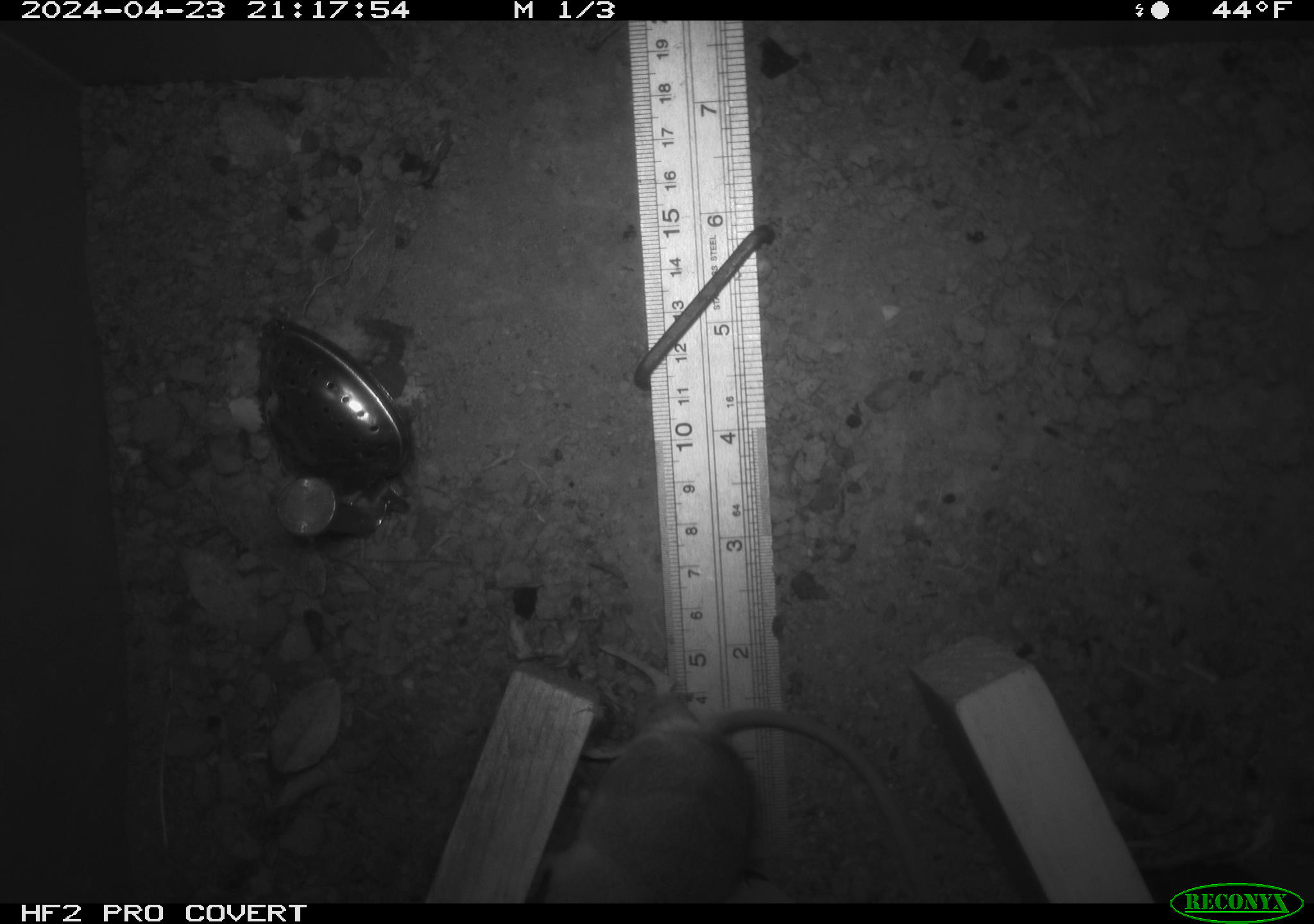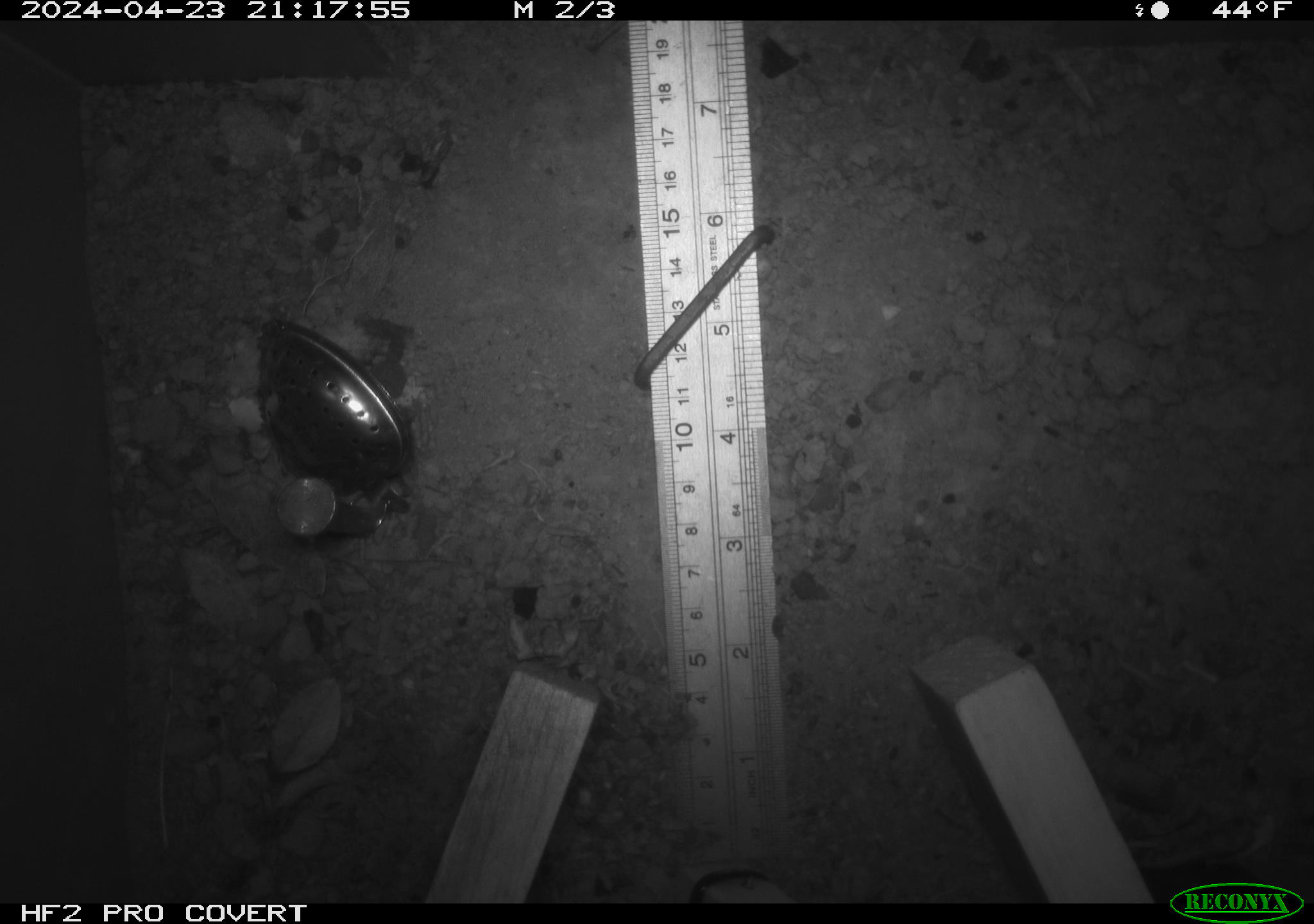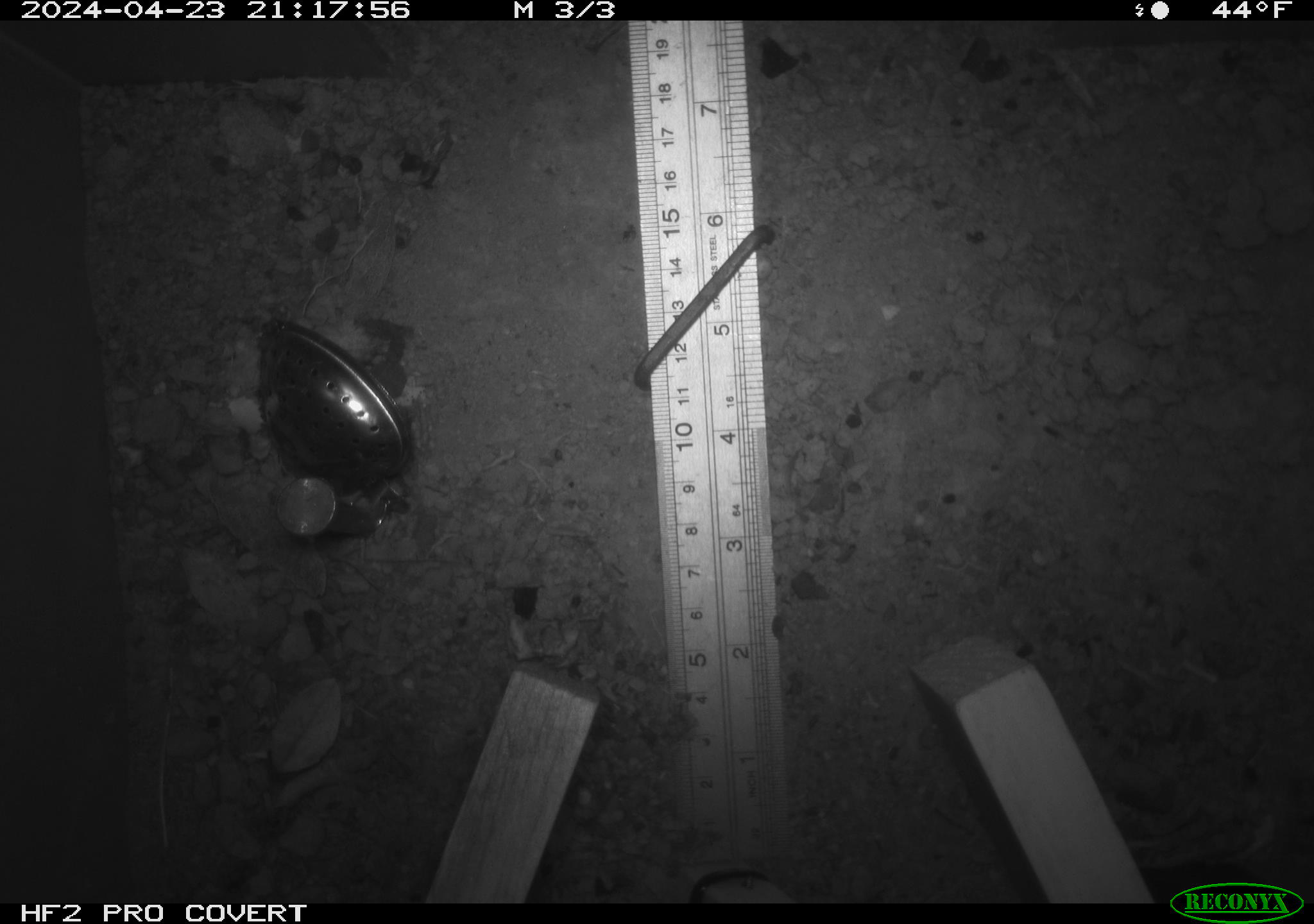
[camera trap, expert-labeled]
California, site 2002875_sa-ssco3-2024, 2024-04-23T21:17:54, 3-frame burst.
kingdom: Animalia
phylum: Chordata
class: Mammalia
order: Rodentia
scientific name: Rodentia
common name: rodent